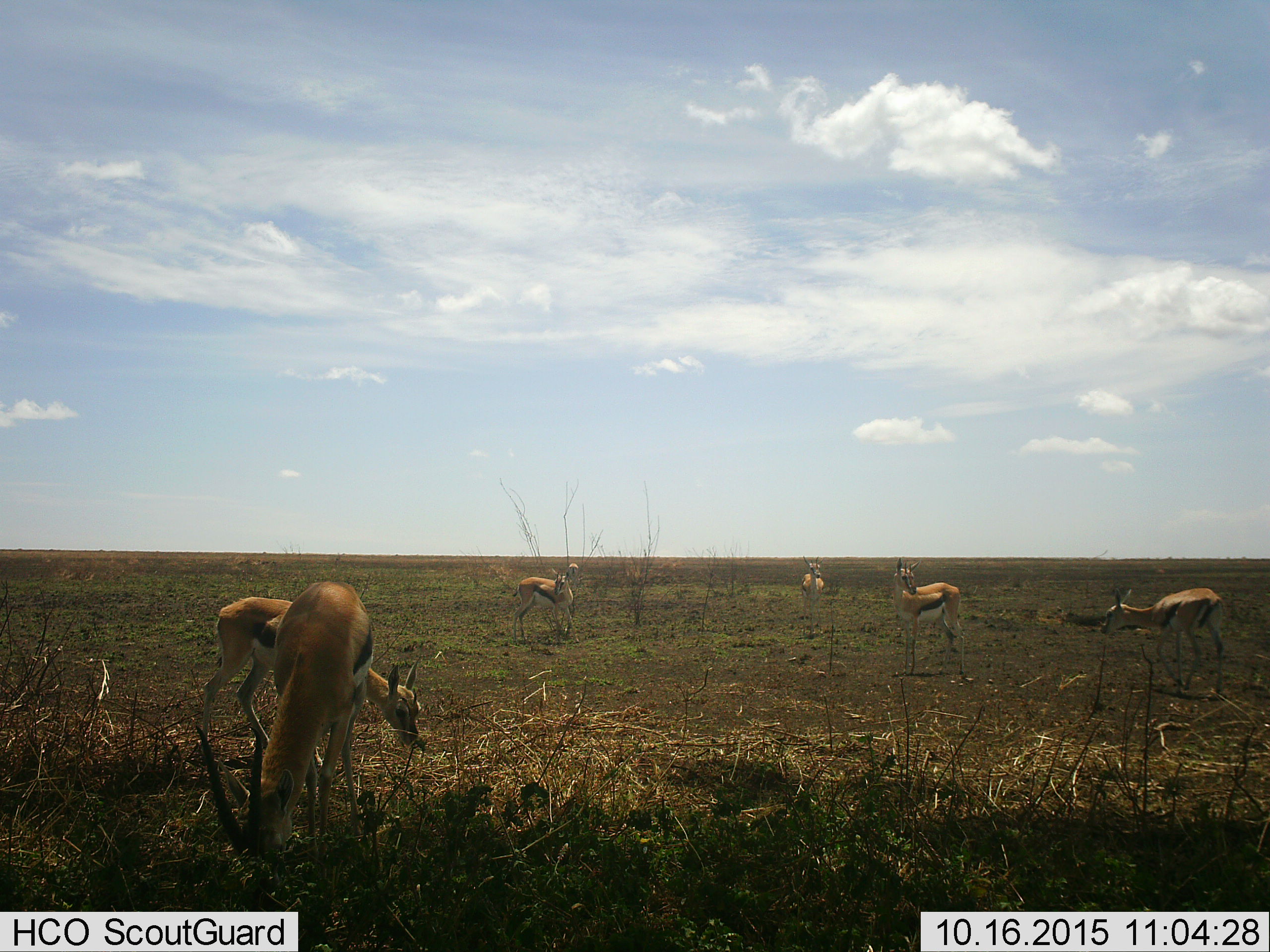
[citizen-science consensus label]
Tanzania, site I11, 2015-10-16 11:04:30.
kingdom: Animalia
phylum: Chordata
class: Mammalia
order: Artiodactyla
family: Bovidae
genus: Eudorcas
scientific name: Eudorcas thomsonii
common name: thomson's gazelle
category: gazellethomsons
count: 6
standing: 90%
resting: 0%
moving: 30%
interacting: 20%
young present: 40%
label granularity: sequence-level